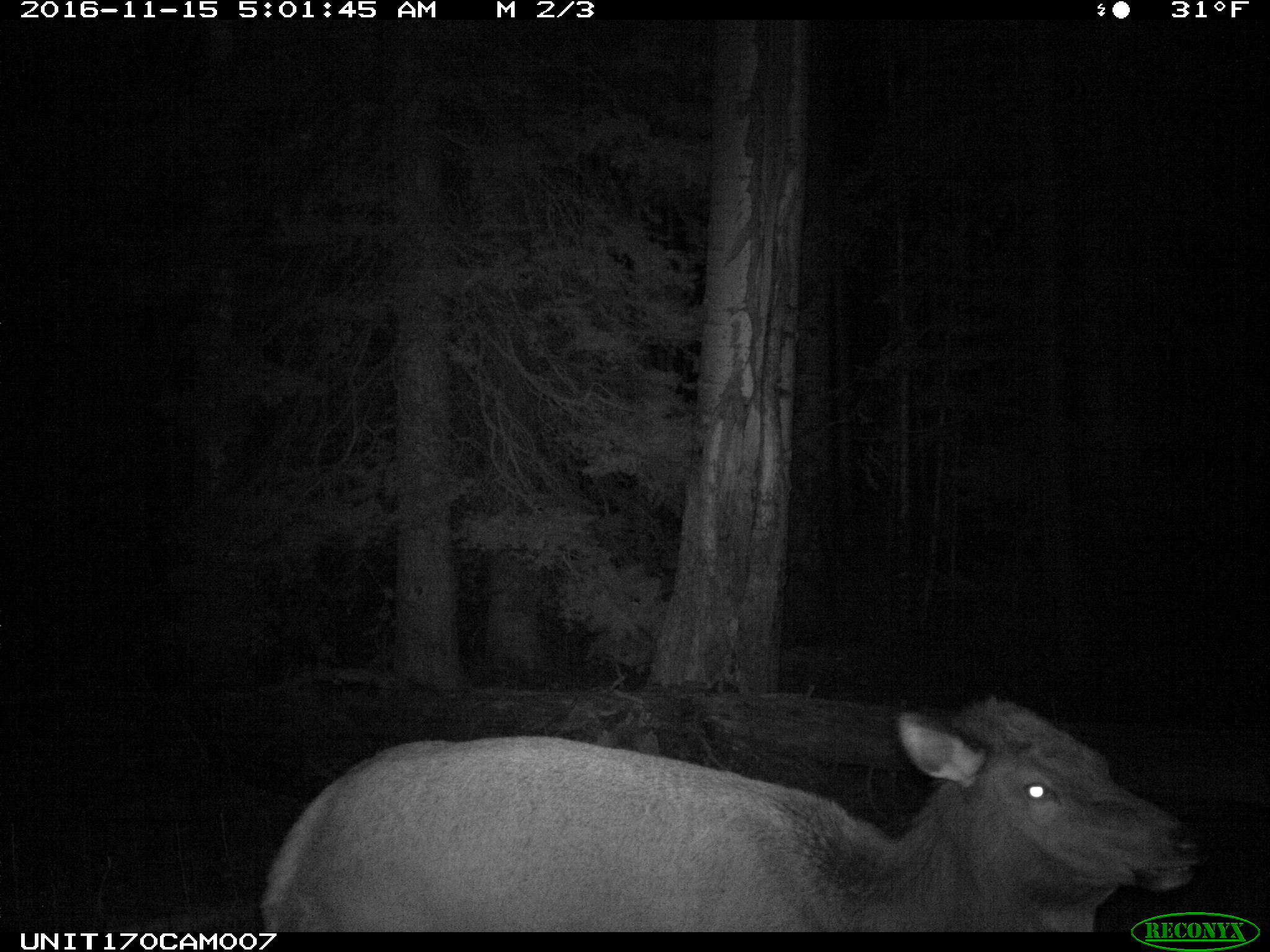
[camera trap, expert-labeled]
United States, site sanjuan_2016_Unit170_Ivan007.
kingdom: Animalia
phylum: Chordata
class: Mammalia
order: Artiodactyla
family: Cervidae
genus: Cervus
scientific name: Cervus elaphus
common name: red deer